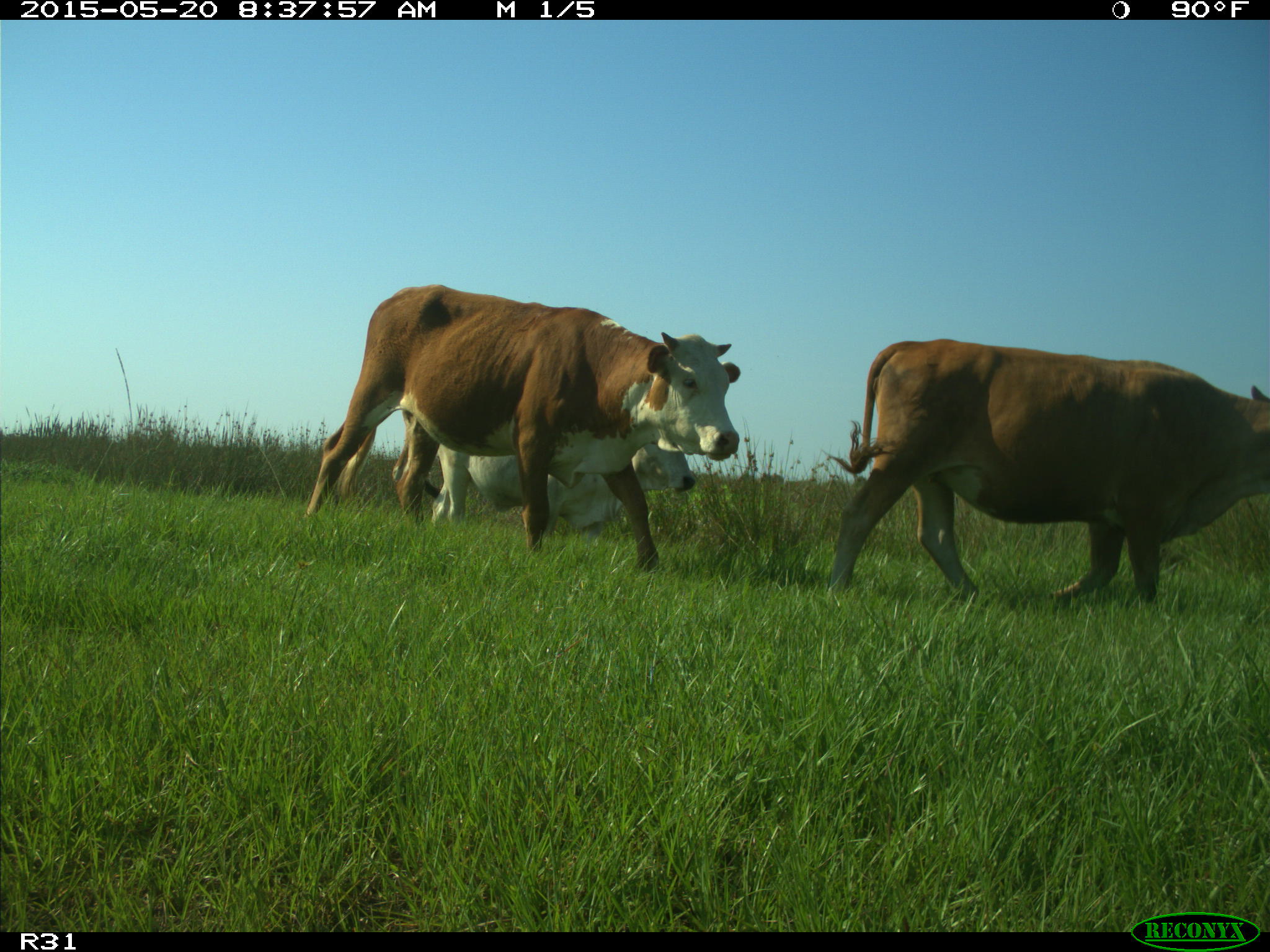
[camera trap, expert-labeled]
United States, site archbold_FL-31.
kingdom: Animalia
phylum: Chordata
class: Mammalia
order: Artiodactyla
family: Bovidae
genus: Bos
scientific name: Bos taurus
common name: domestic cow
Bos taurus (domestic cow).